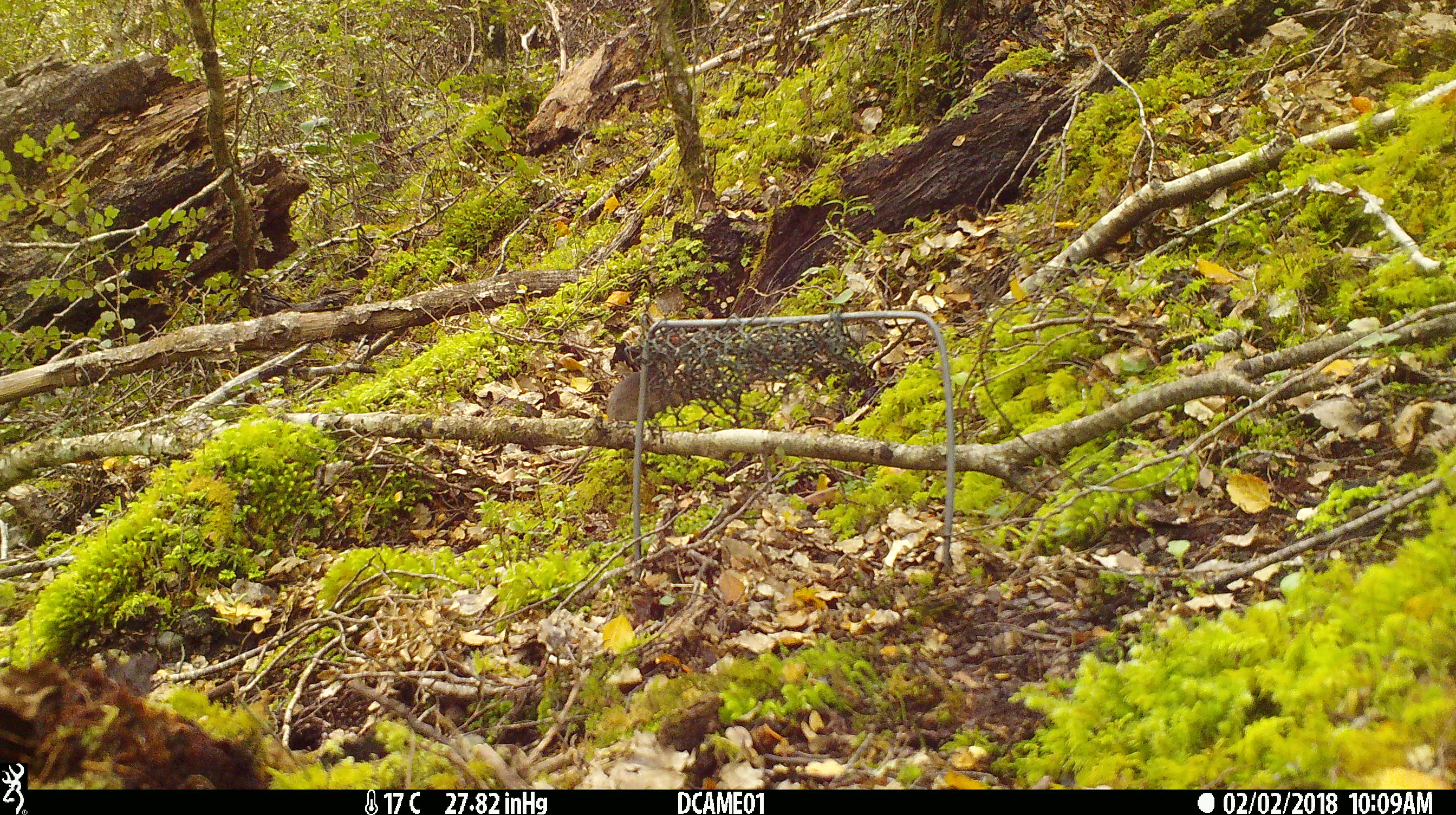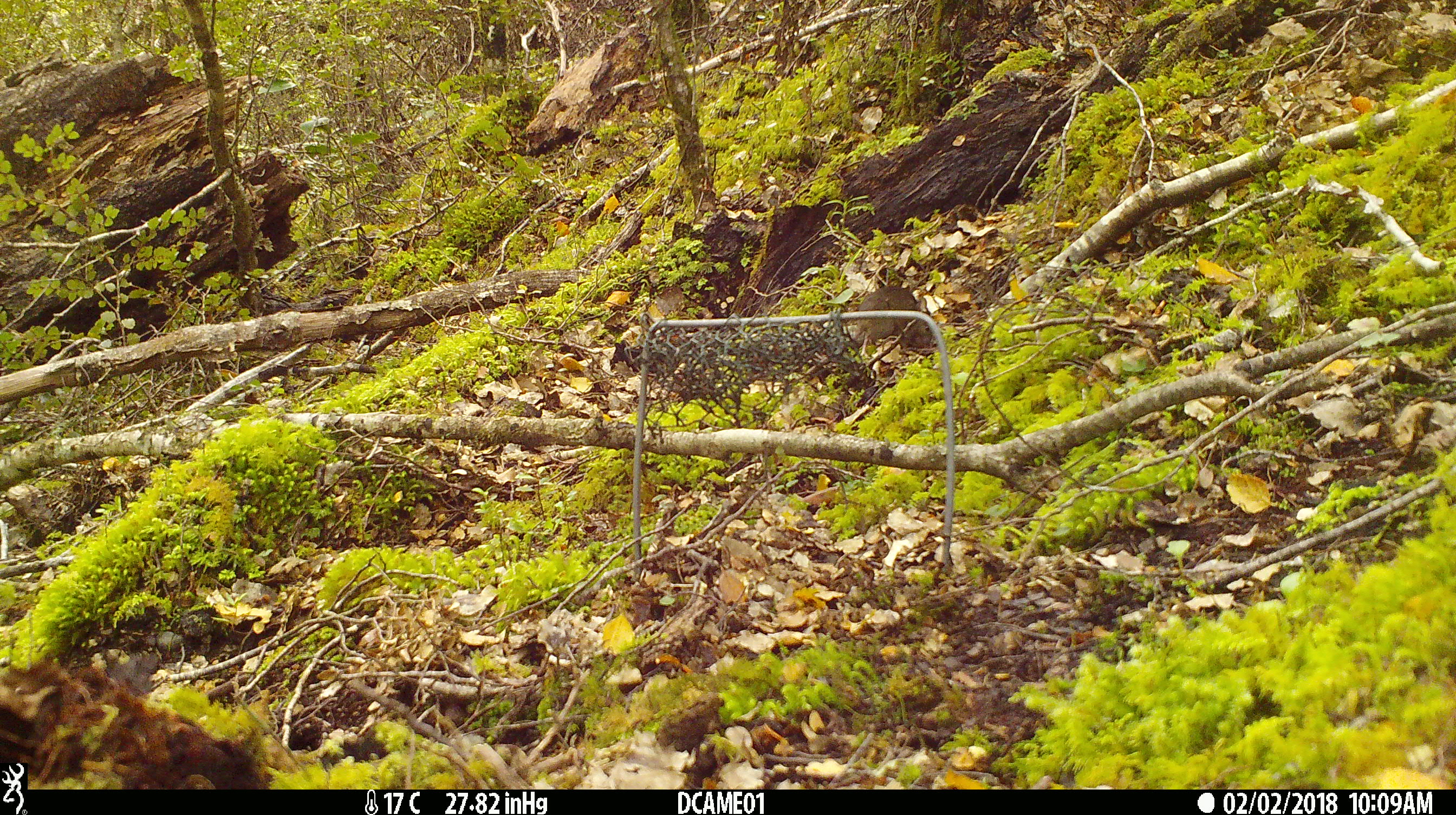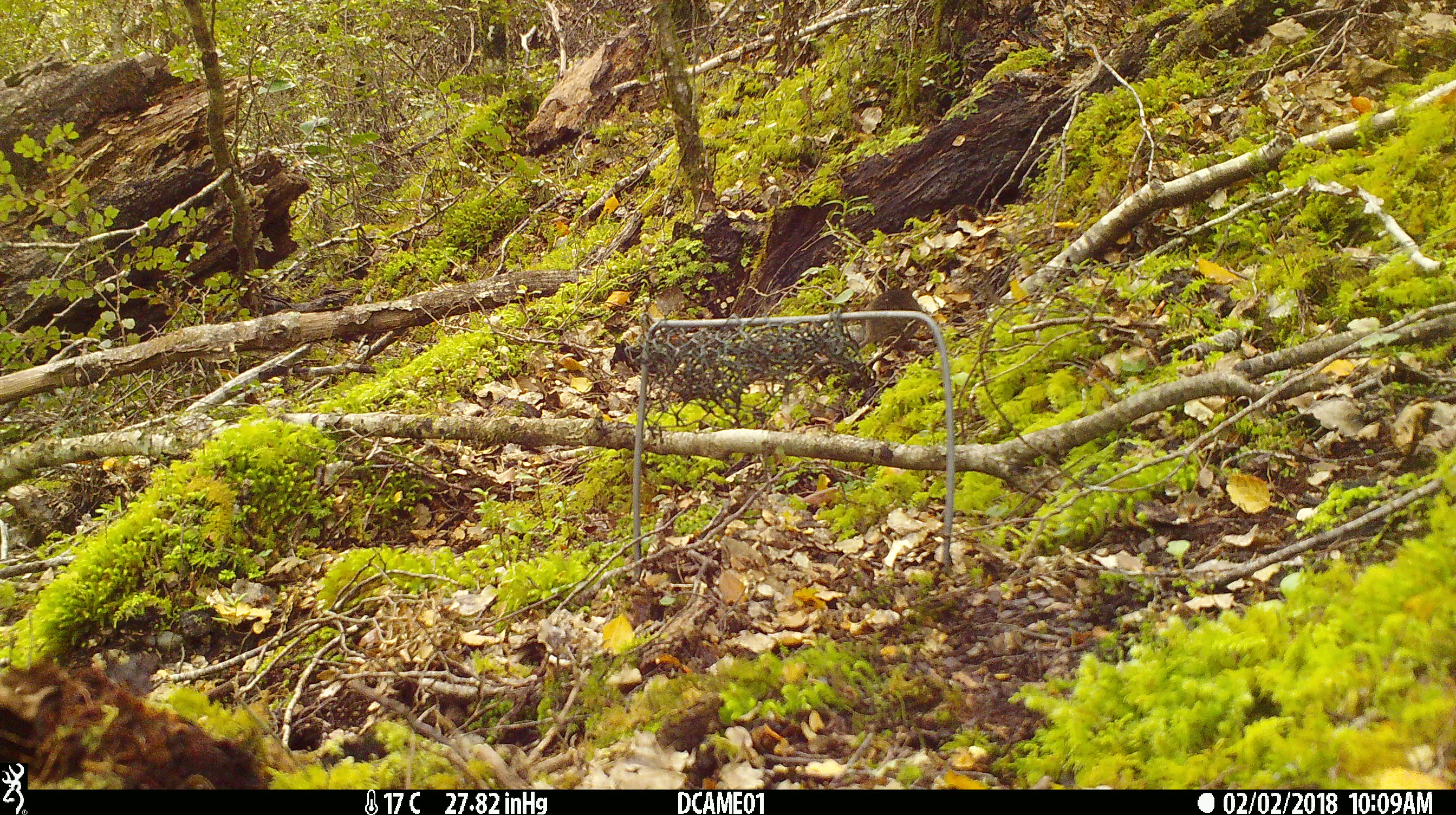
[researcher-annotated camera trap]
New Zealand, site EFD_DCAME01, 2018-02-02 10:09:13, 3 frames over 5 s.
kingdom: Animalia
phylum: Chordata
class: Mammalia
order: Rodentia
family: Muridae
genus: Mus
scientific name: Mus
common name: mouse